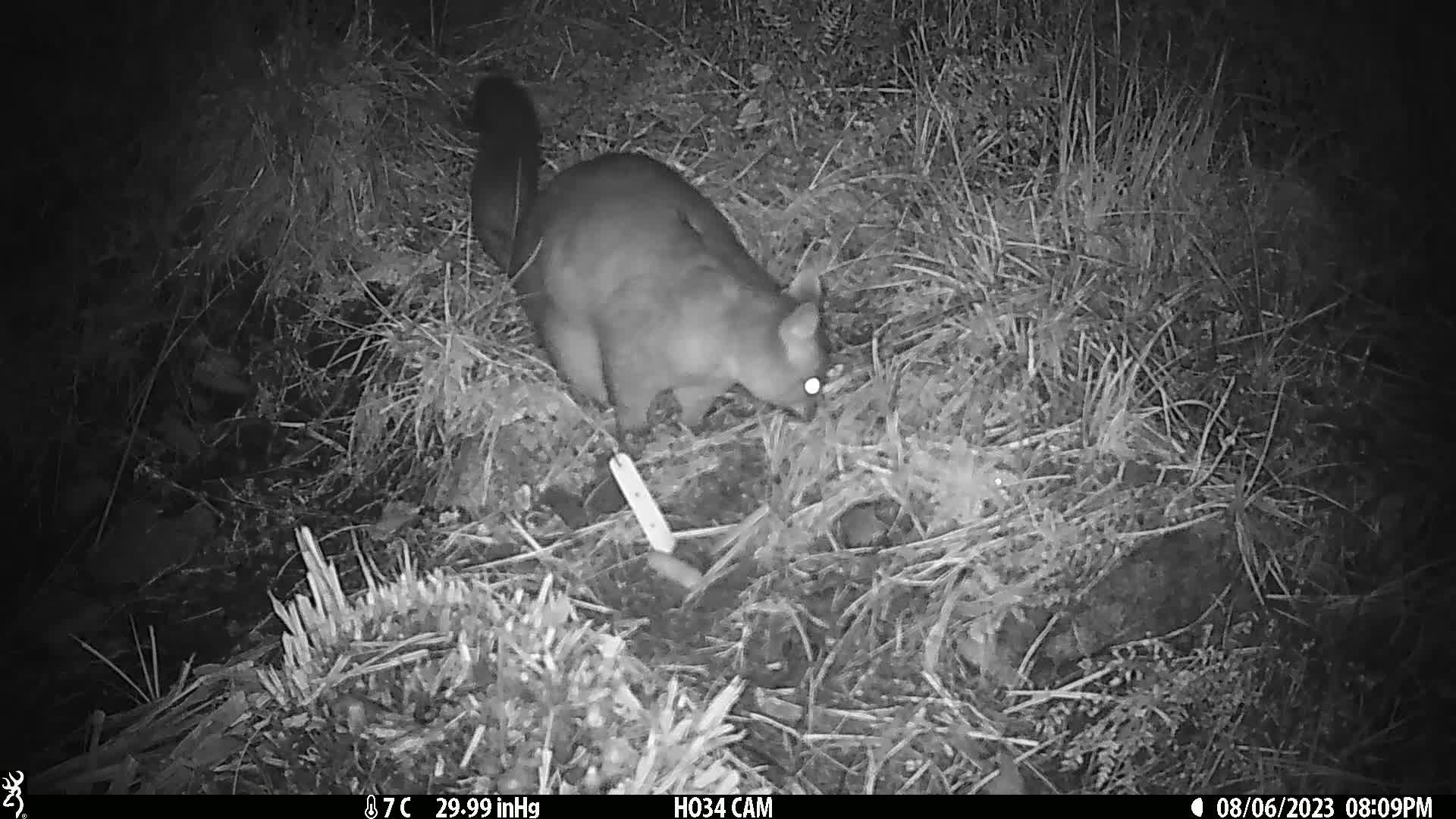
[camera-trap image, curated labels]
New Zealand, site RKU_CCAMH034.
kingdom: Animalia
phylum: Chordata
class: Mammalia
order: Diprotodontia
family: Phalangeridae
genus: Trichosurus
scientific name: Trichosurus vulpecula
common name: common brushtail possum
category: possum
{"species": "possum (common brushtail possum) (Trichosurus vulpecula)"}